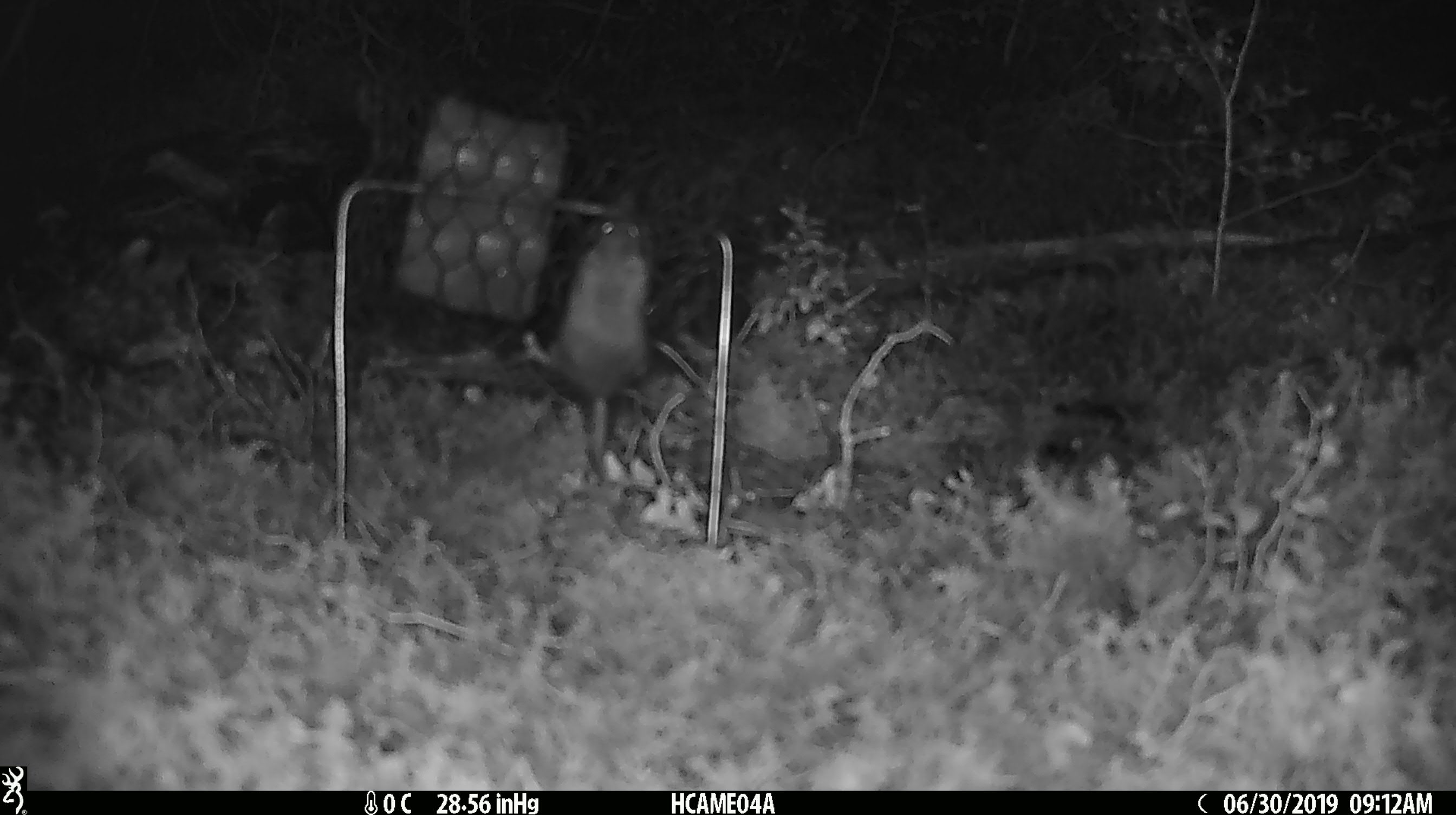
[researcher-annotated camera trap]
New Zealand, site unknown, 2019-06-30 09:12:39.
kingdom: Animalia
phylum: Chordata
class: Mammalia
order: Rodentia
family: Muridae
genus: Mus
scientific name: Mus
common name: mouse